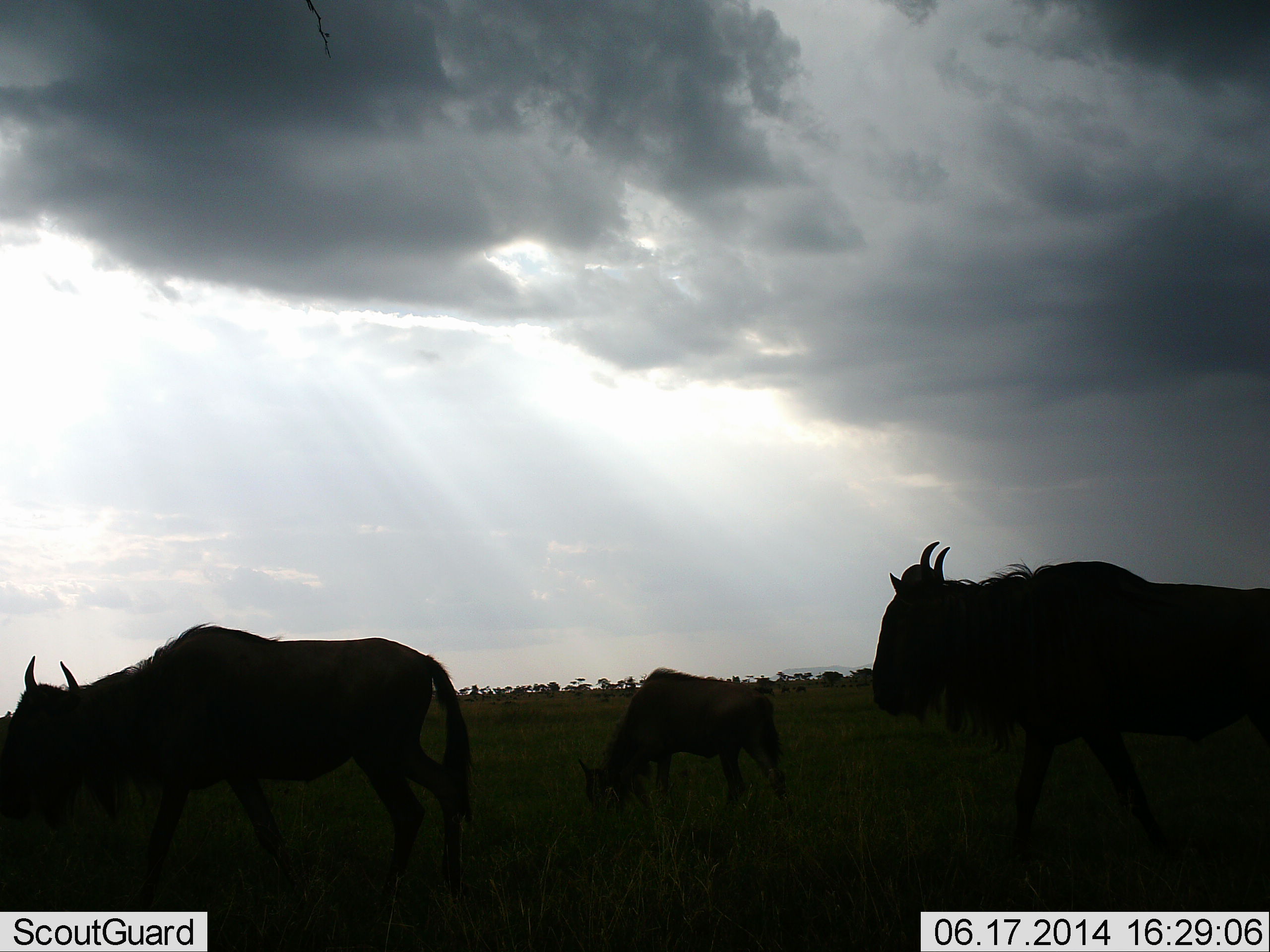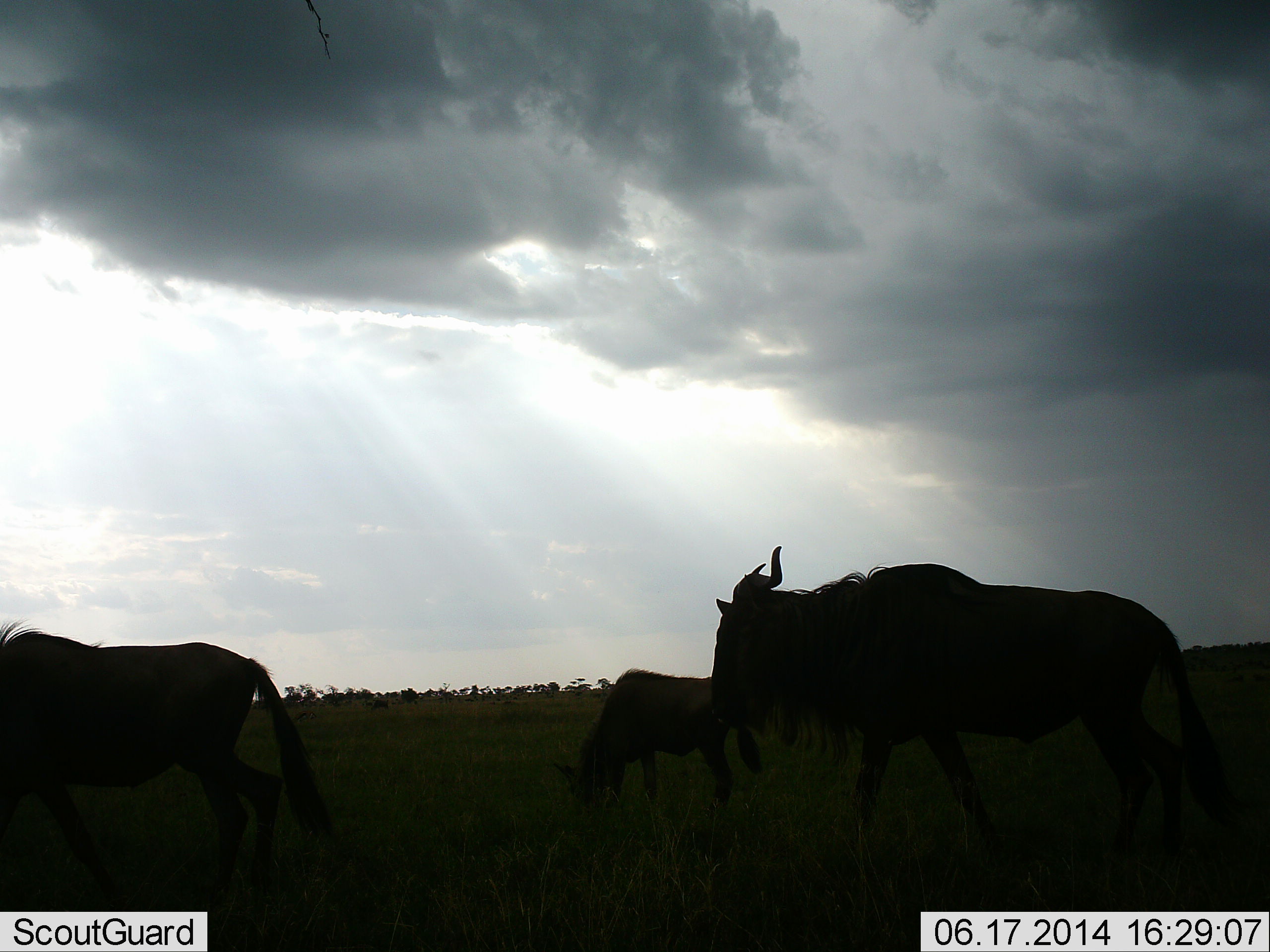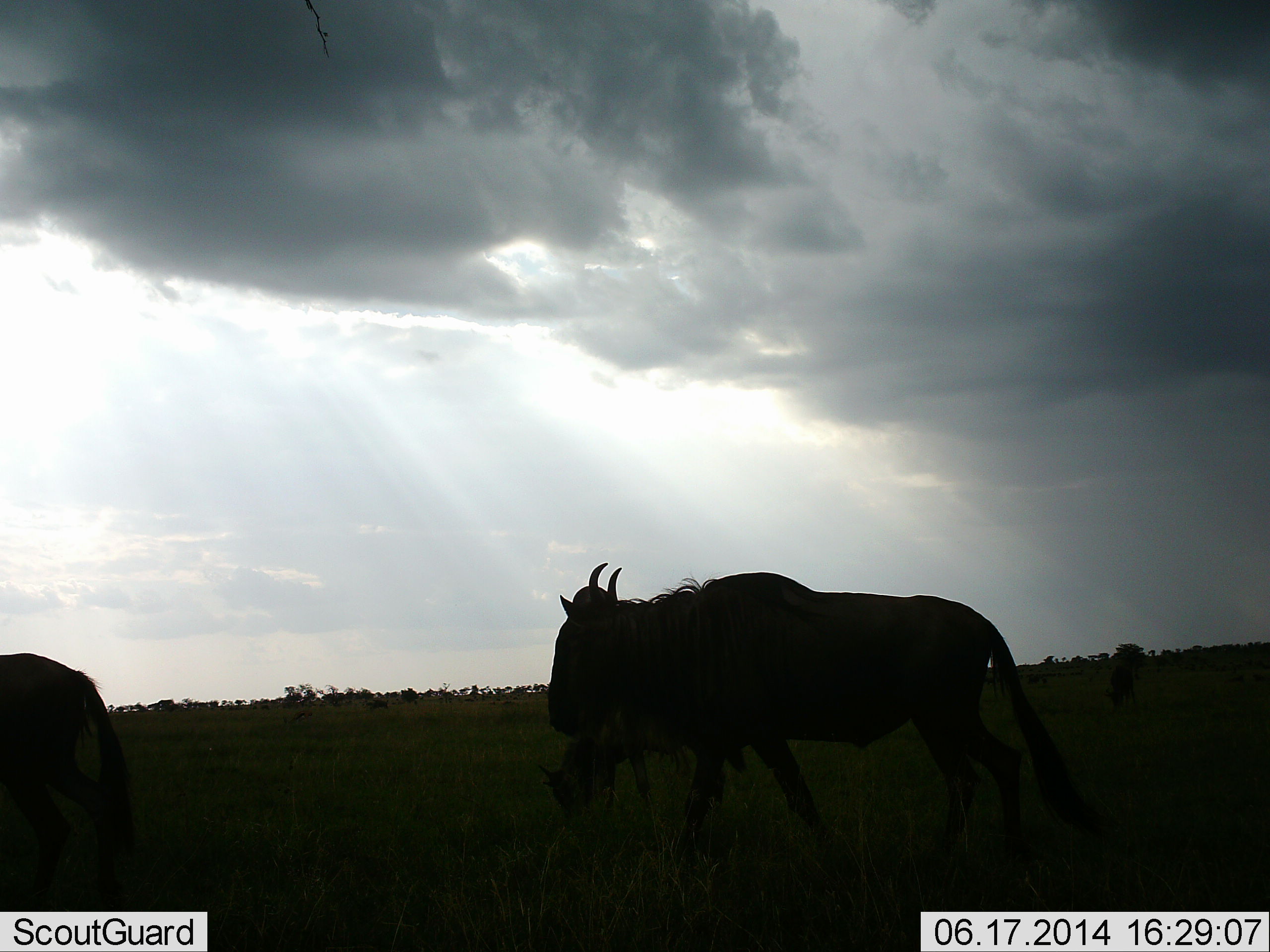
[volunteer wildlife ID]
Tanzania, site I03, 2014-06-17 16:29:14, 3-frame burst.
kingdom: Animalia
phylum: Chordata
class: Mammalia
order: Artiodactyla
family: Bovidae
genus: Connochaetes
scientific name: Connochaetes taurinus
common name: blue wildebeest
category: wildebeest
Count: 3.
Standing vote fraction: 10%.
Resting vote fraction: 10%.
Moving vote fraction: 80%.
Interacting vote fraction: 0%.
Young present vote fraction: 10%.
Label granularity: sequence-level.